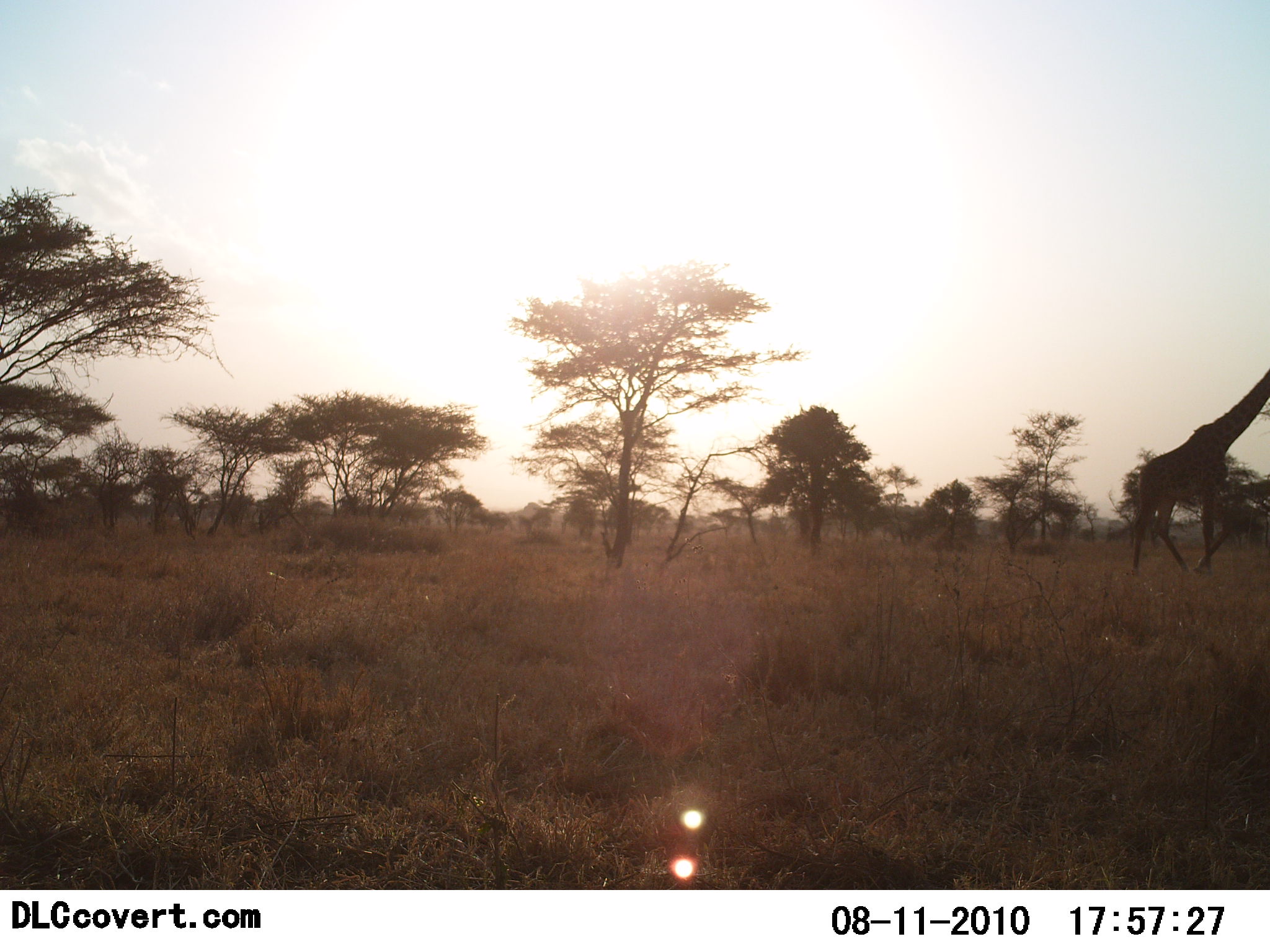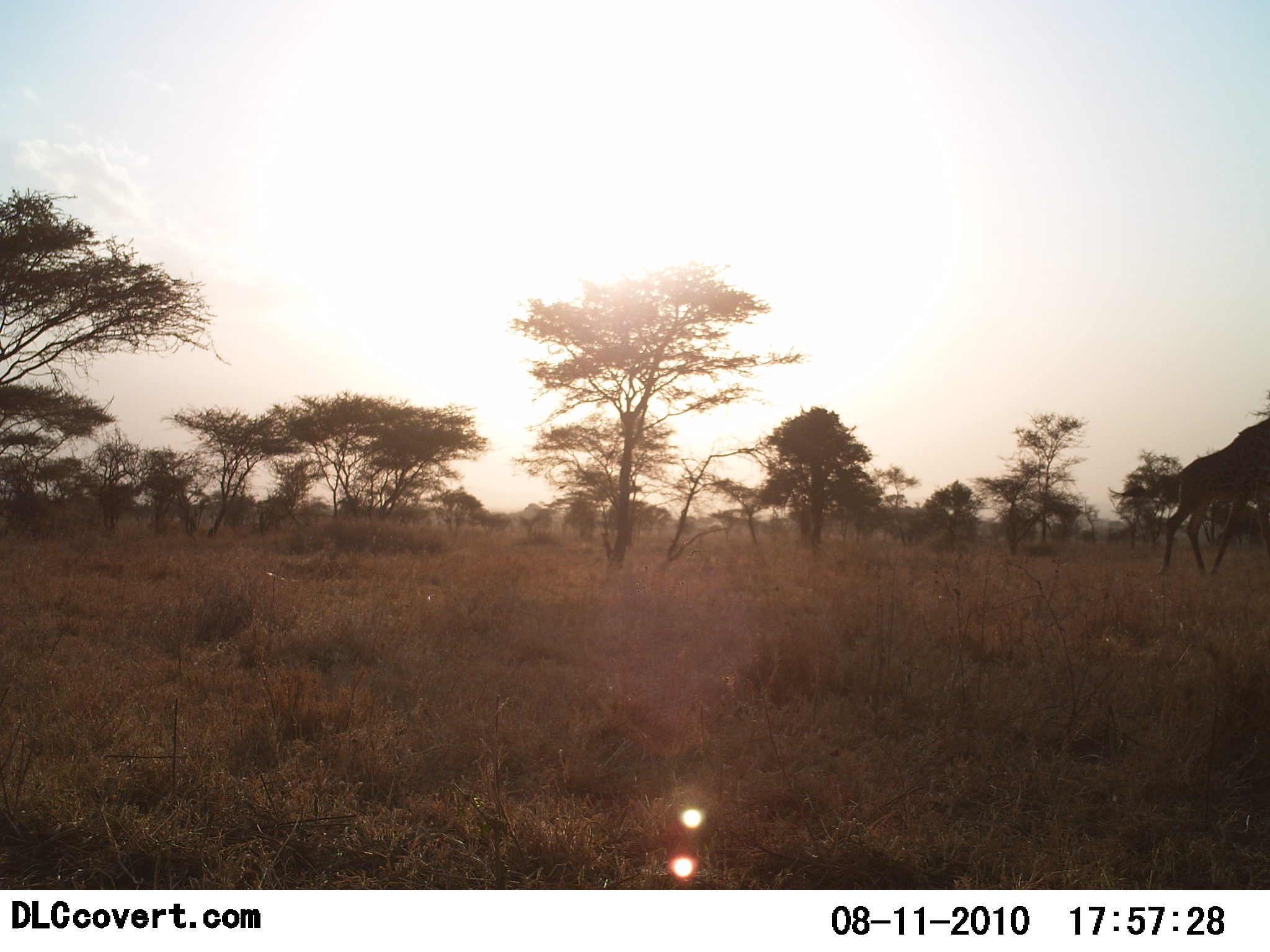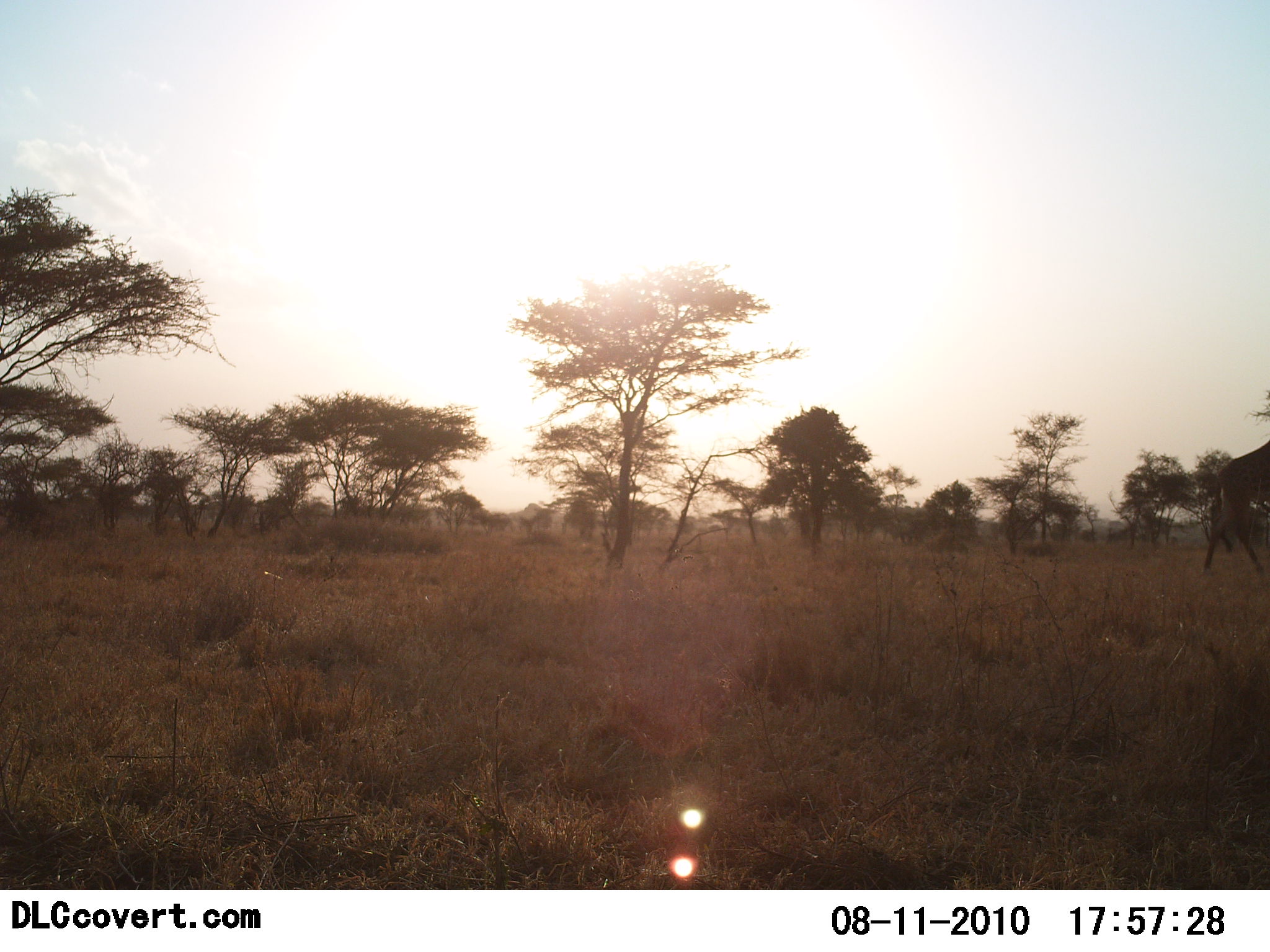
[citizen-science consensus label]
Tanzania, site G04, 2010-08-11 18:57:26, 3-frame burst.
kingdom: Animalia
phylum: Chordata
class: Mammalia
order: Artiodactyla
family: Giraffidae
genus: Giraffa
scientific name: Giraffa camelopardalis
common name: giraffe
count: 1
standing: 7%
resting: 0%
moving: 100%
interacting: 0%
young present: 0%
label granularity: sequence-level